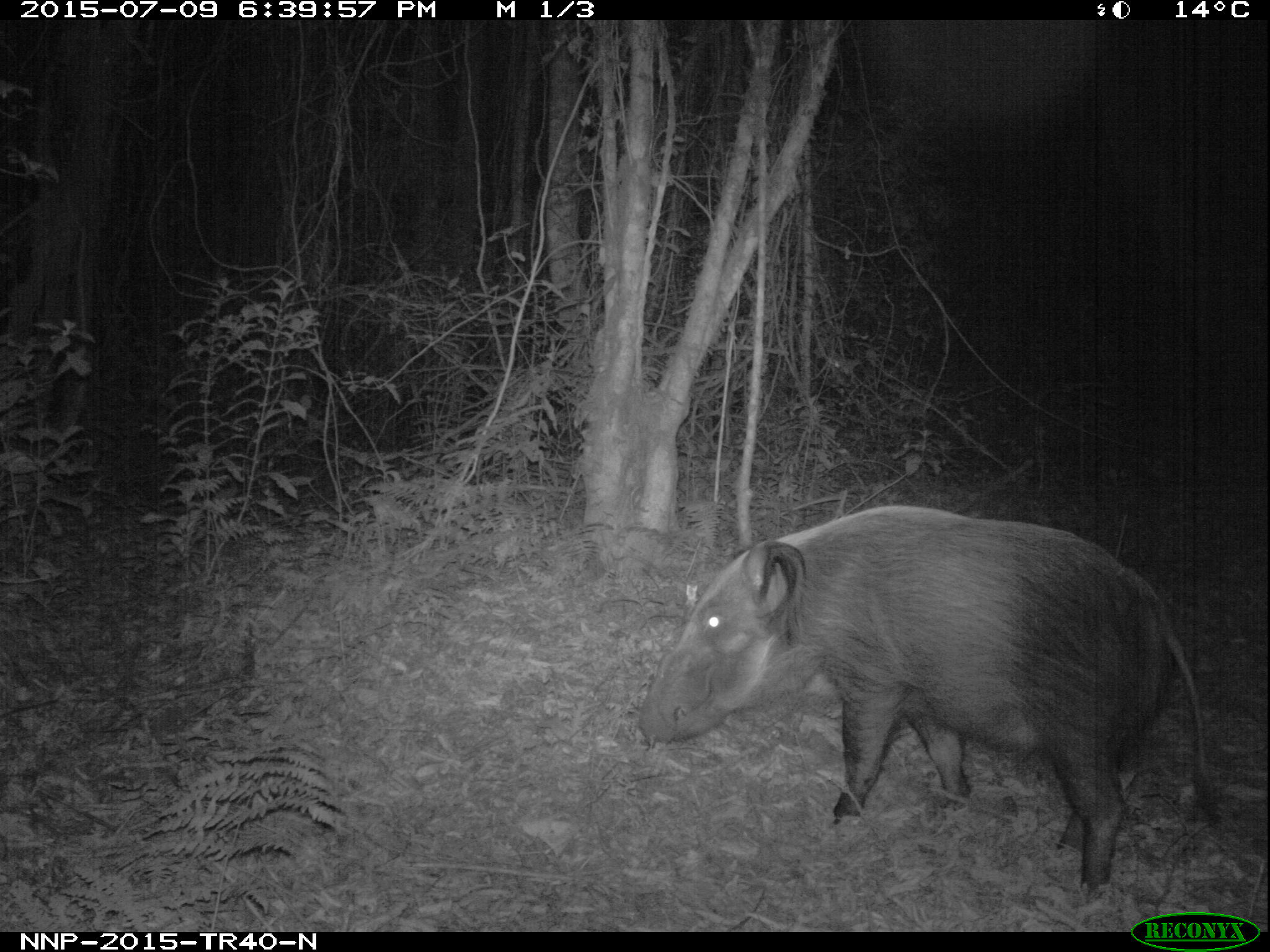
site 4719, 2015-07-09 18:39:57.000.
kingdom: Animalia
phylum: Chordata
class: Mammalia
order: Artiodactyla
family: Suidae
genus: Potamochoerus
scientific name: Potamochoerus larvatus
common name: bushpig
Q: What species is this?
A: Potamochoerus larvatus (bushpig).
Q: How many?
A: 1.